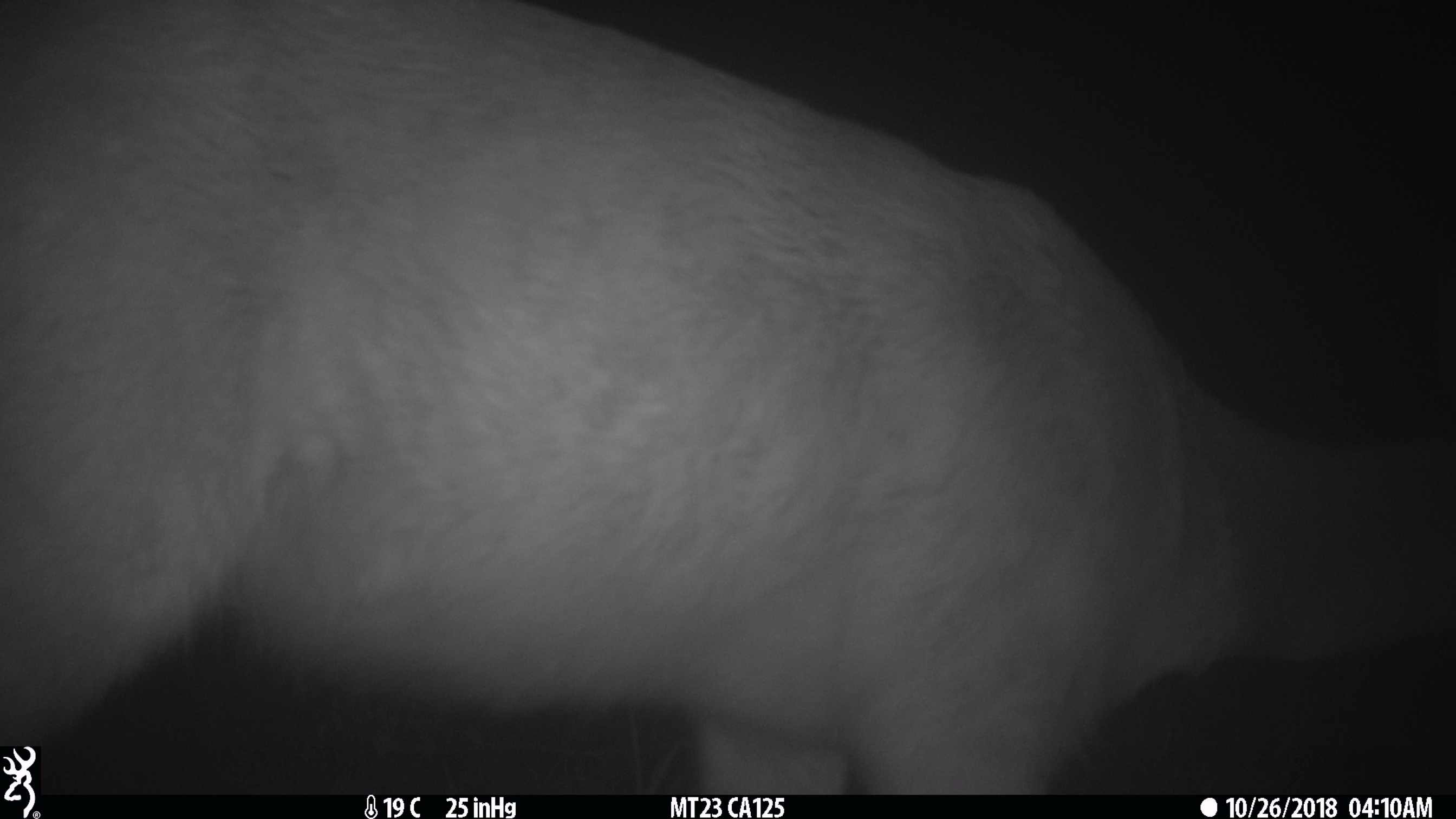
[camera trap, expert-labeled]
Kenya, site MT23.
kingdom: Animalia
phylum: Chordata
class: Mammalia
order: Artiodactyla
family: Bovidae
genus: Tragelaphus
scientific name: Tragelaphus scriptus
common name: bushbuck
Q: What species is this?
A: Bushbuck (Tragelaphus scriptus).